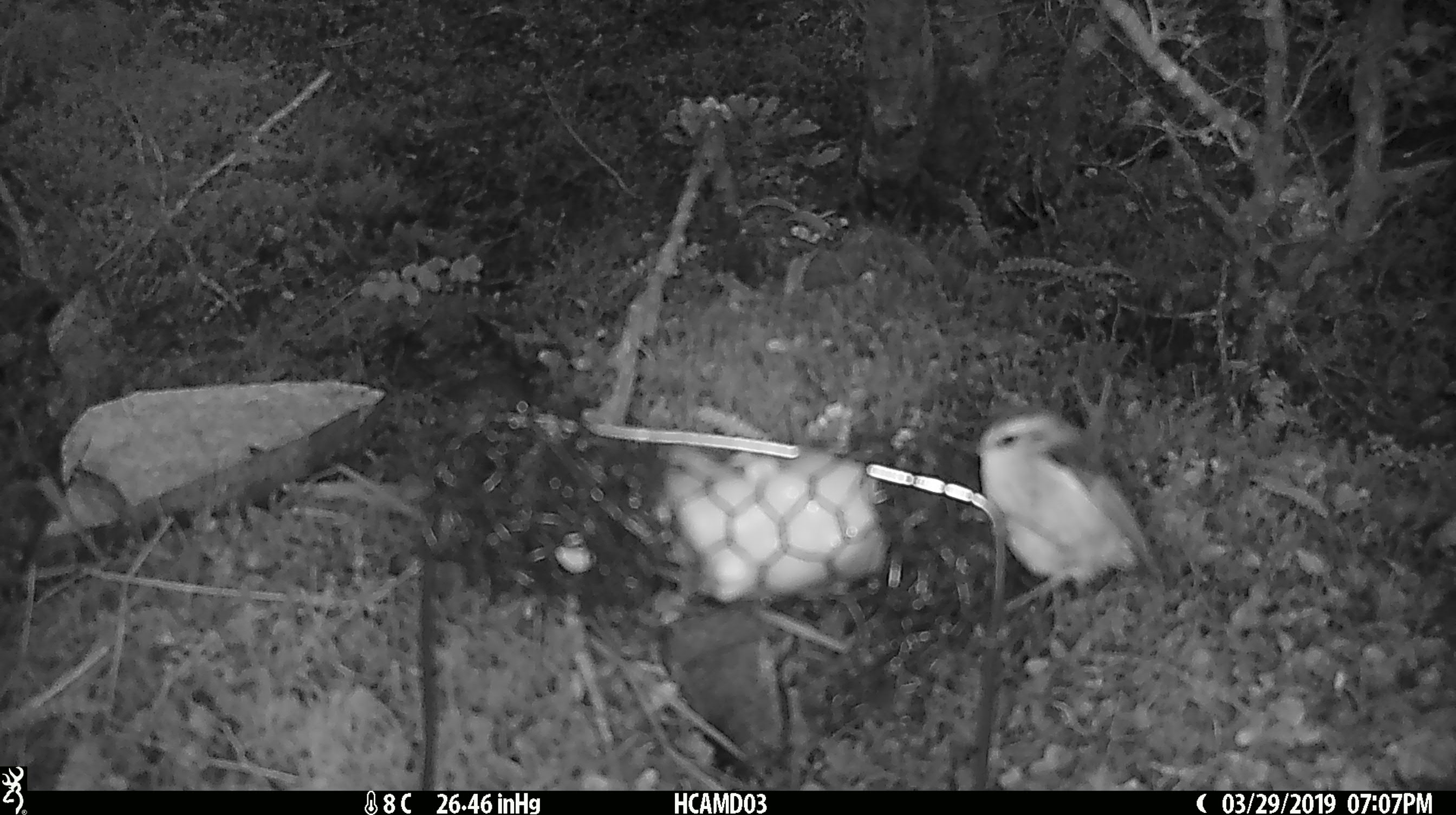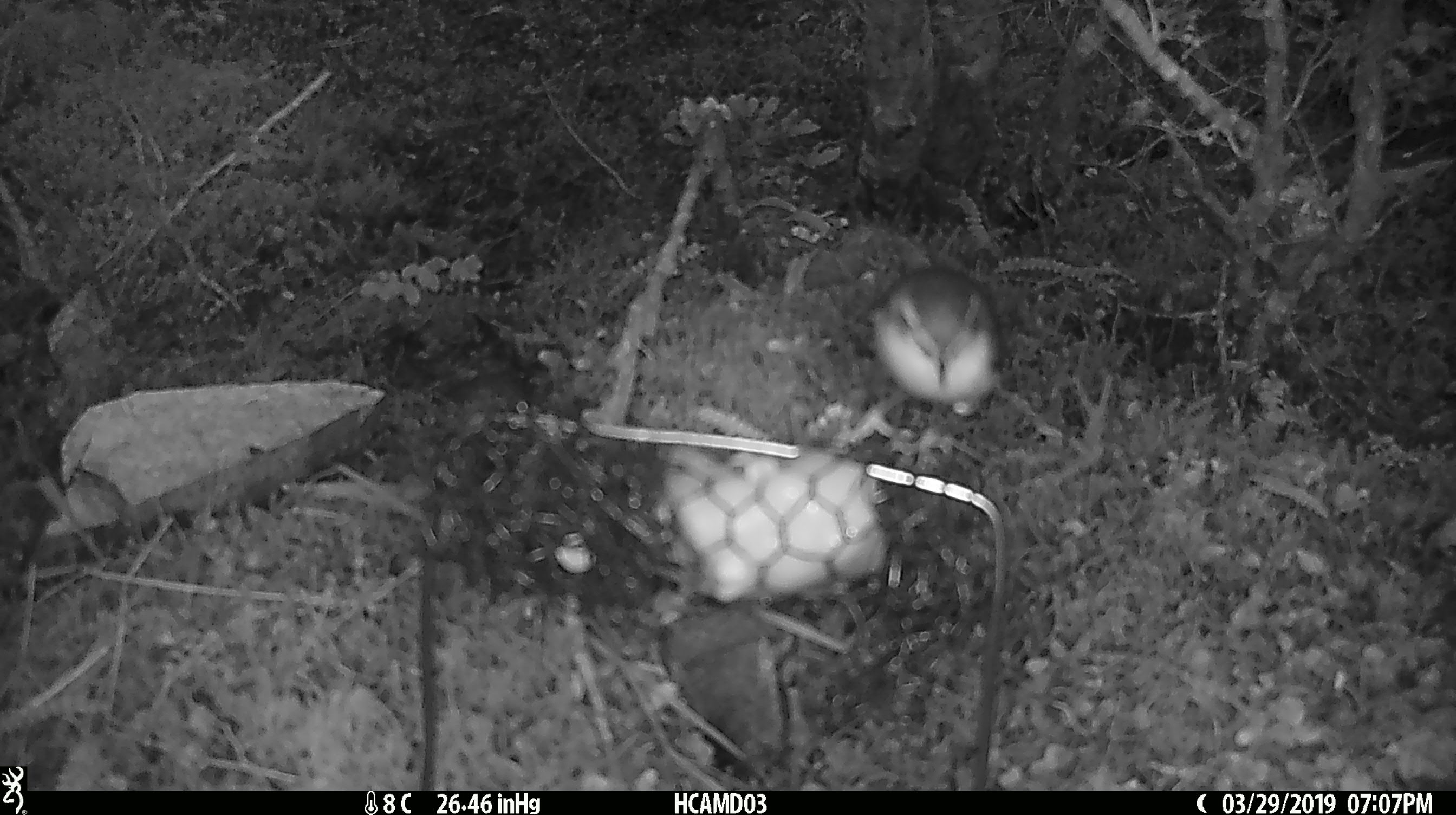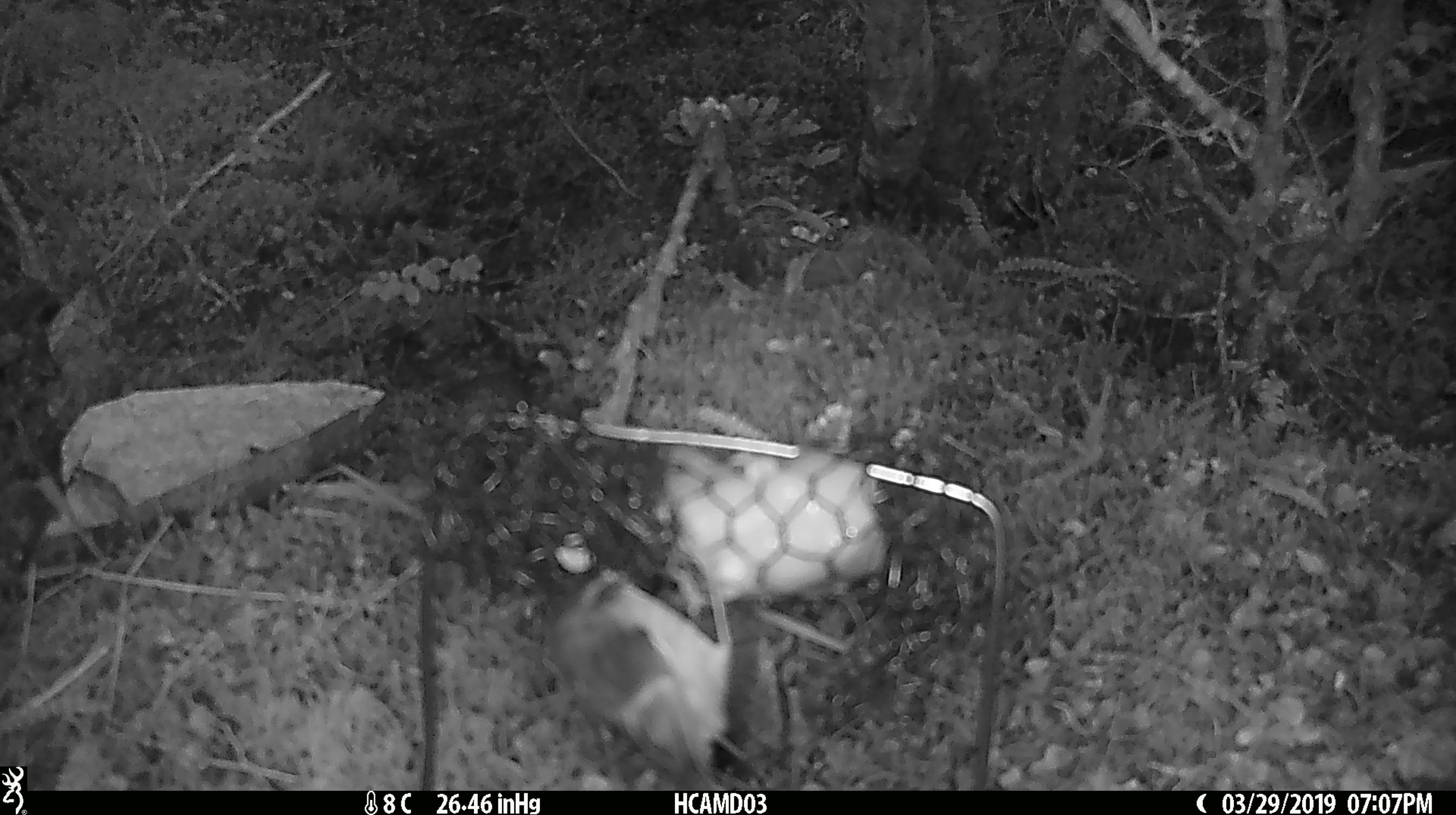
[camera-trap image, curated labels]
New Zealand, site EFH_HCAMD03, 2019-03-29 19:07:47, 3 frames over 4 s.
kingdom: Animalia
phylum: Chordata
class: Aves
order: Passeriformes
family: Acanthisittidae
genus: Acanthisitta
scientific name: Acanthisitta chloris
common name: rifleman